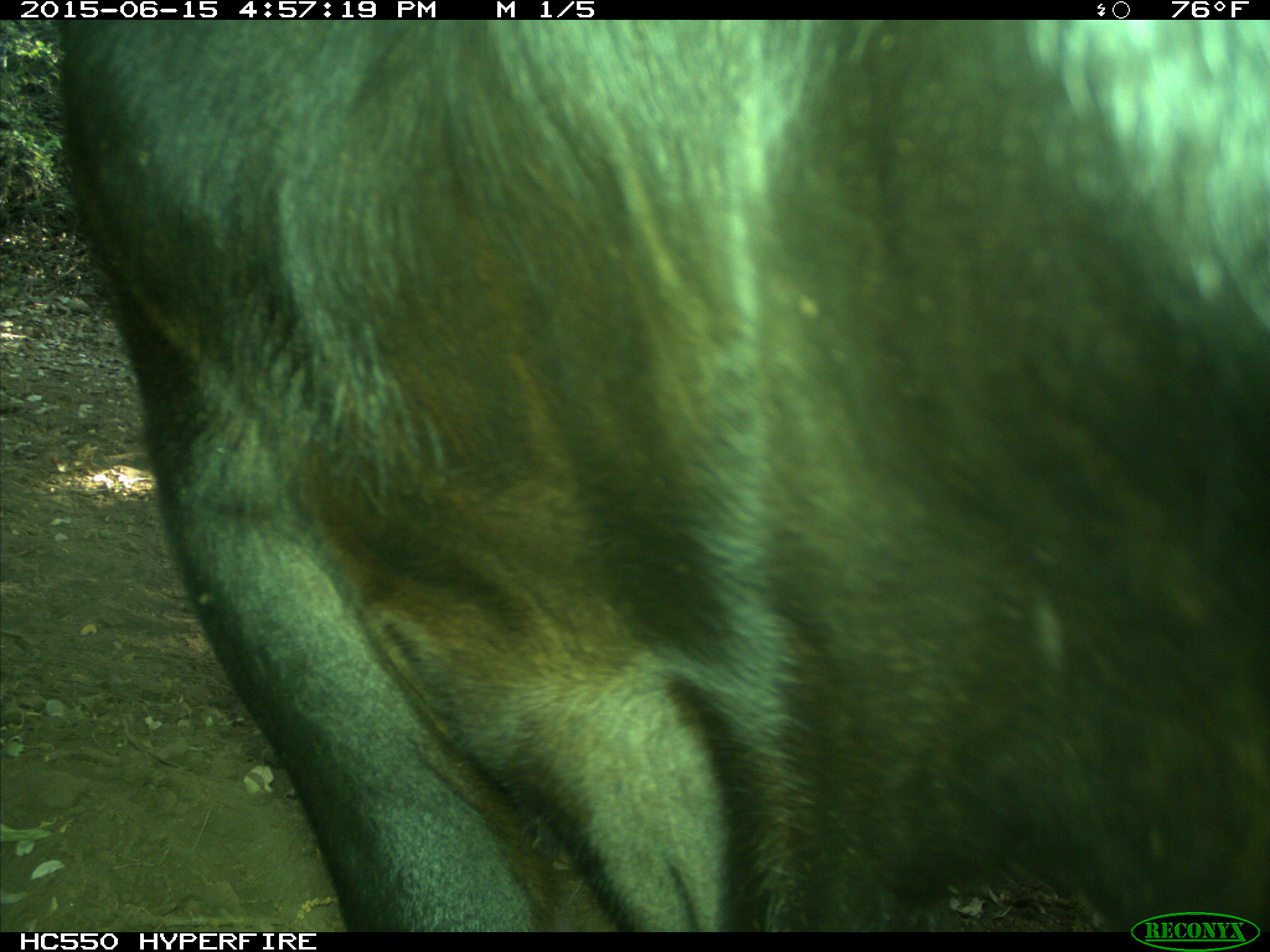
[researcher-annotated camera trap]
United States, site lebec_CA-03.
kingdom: Animalia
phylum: Chordata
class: Mammalia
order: Artiodactyla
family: Bovidae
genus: Bos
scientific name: Bos taurus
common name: domestic cow